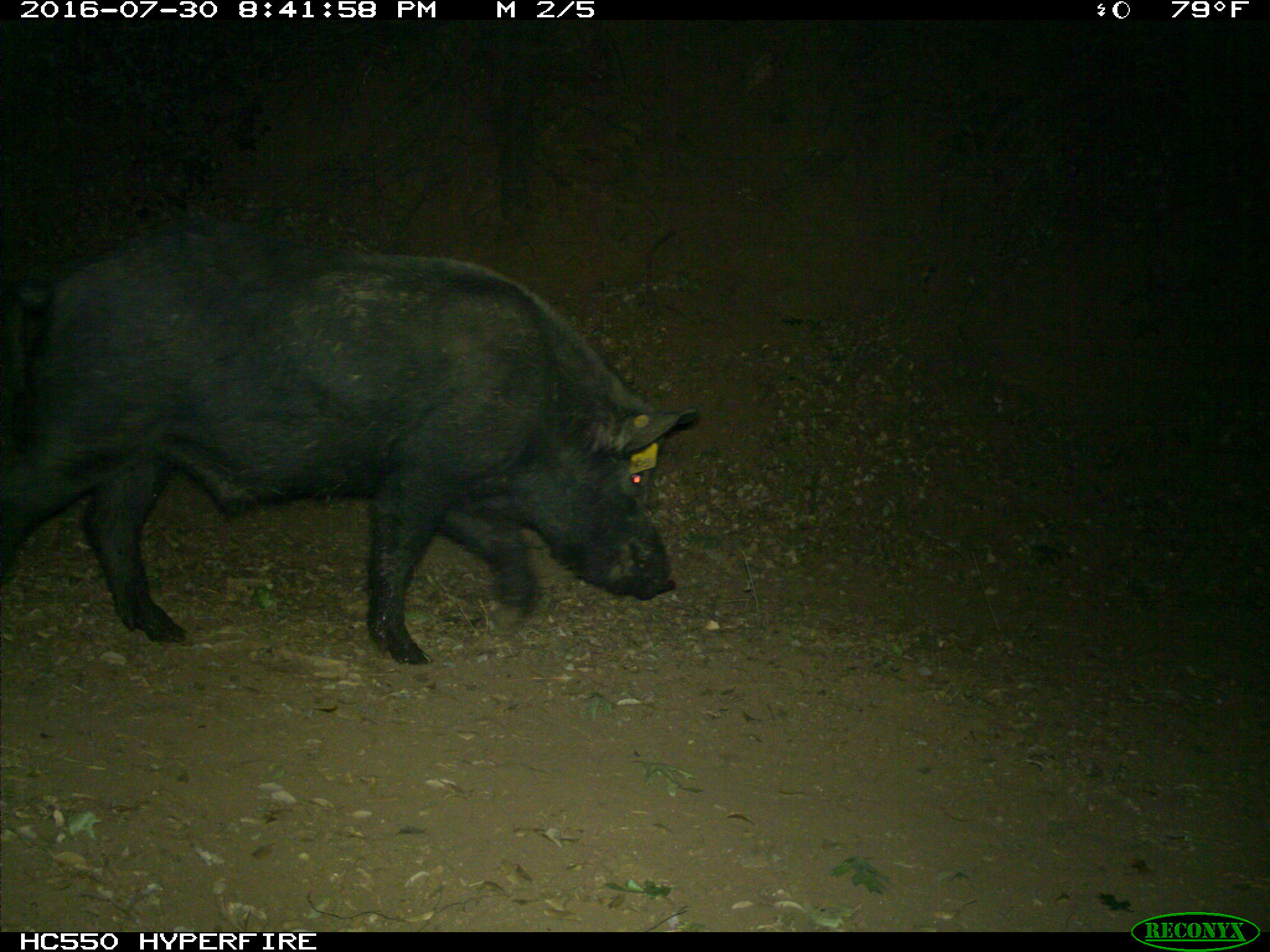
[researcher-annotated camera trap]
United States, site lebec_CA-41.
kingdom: Animalia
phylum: Chordata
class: Mammalia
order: Artiodactyla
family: Suidae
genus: Sus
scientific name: Sus scrofa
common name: wild boar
Sus scrofa (wild boar).